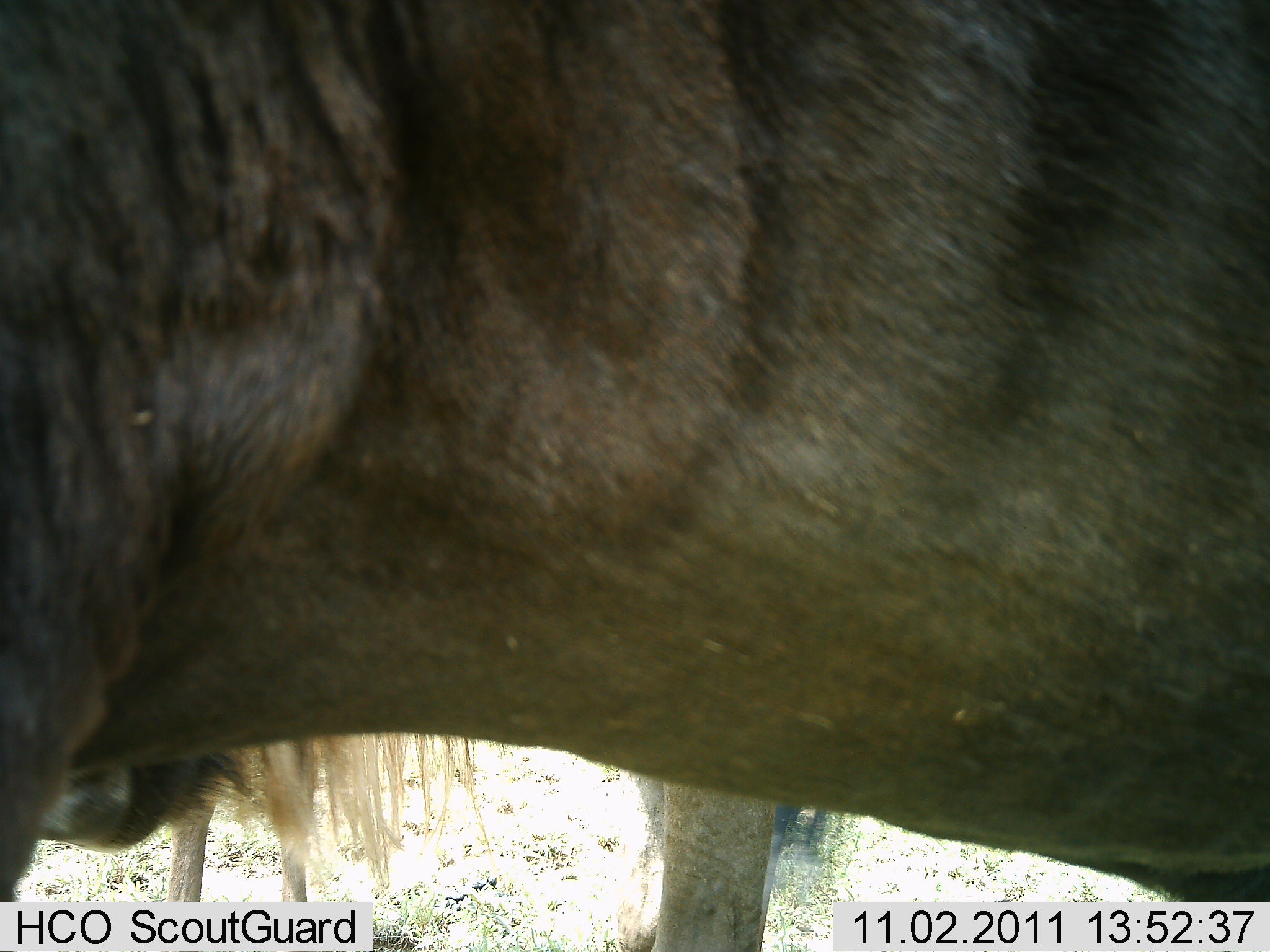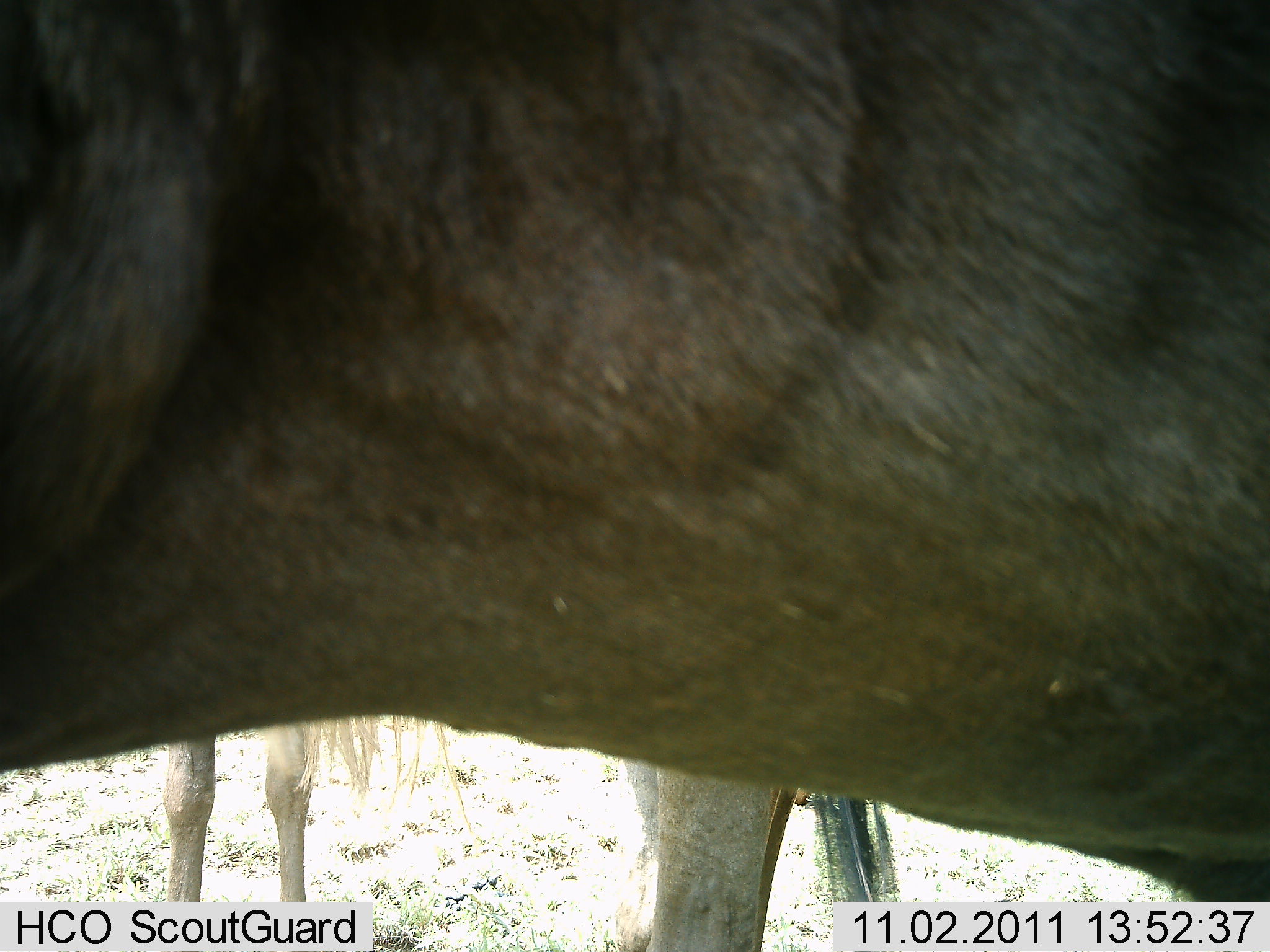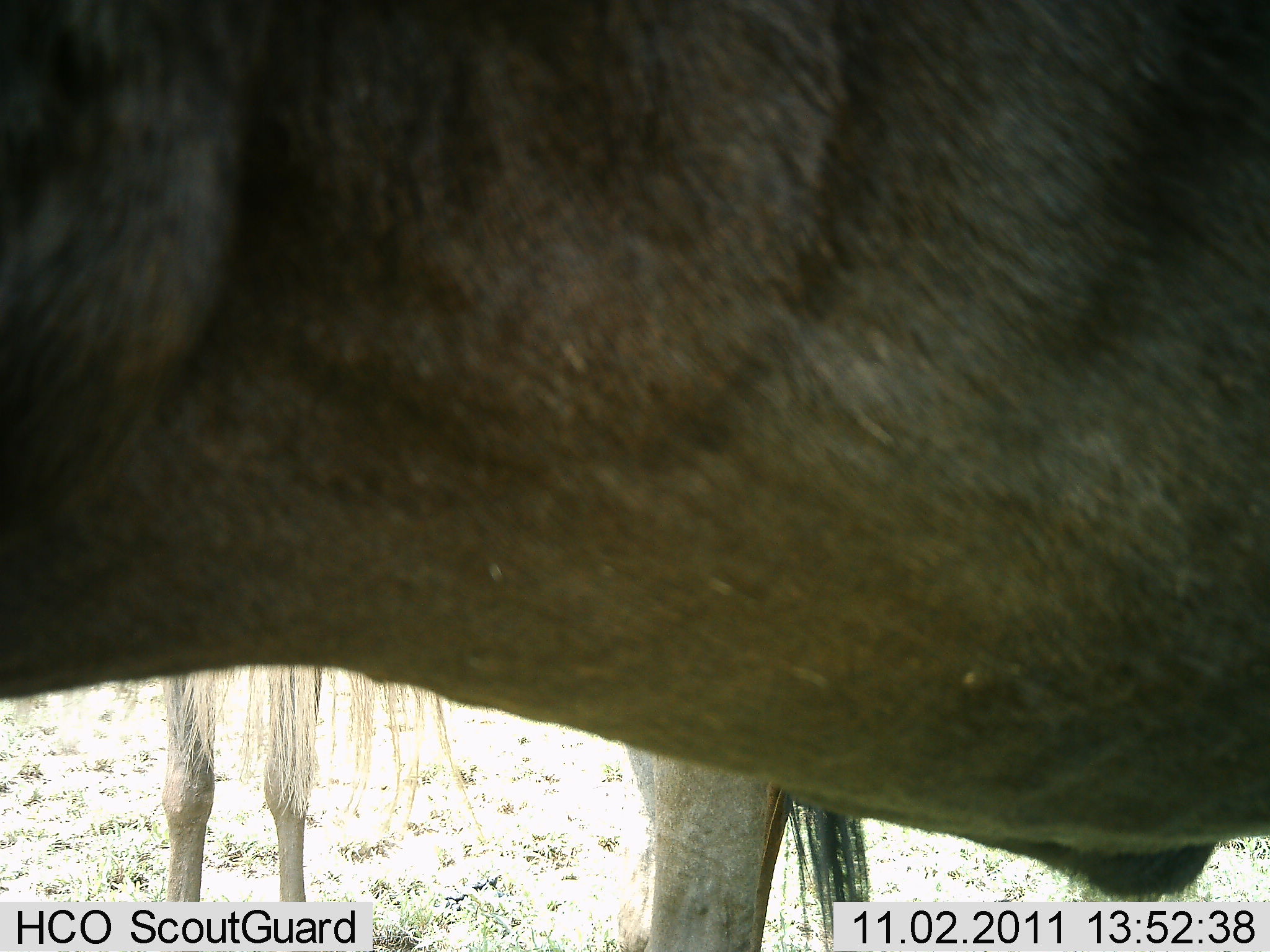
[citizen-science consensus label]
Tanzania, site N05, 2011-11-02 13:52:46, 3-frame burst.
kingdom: Animalia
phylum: Chordata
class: Mammalia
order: Artiodactyla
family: Bovidae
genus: Connochaetes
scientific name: Connochaetes taurinus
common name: blue wildebeest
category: wildebeest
Wildebeest (blue wildebeest) (Connochaetes taurinus), count 2. Behavior (volunteer vote fractions): standing 86%, resting 0%, moving 7%, interacting 0%. Young present (vote fraction): 0%. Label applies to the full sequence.